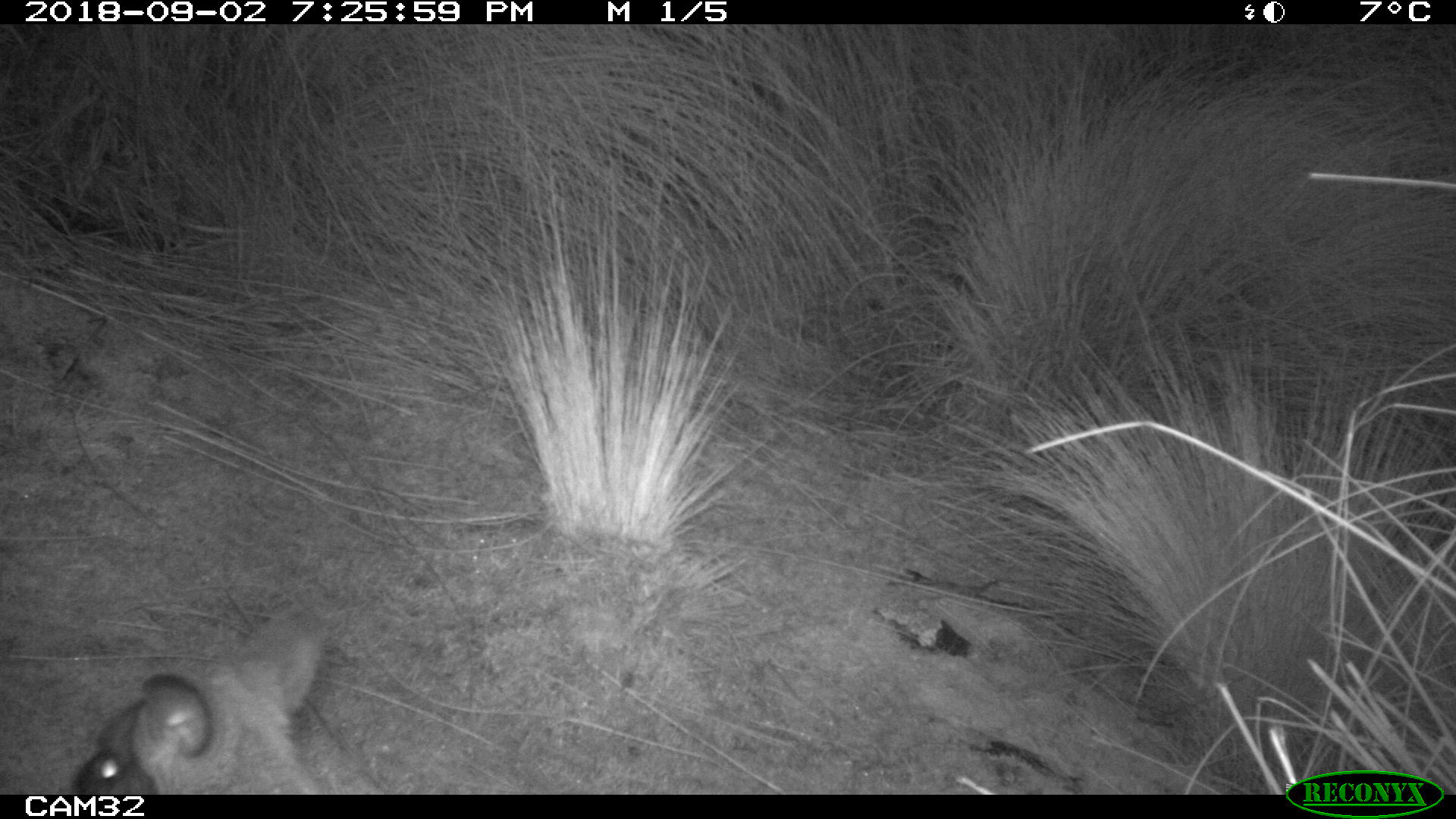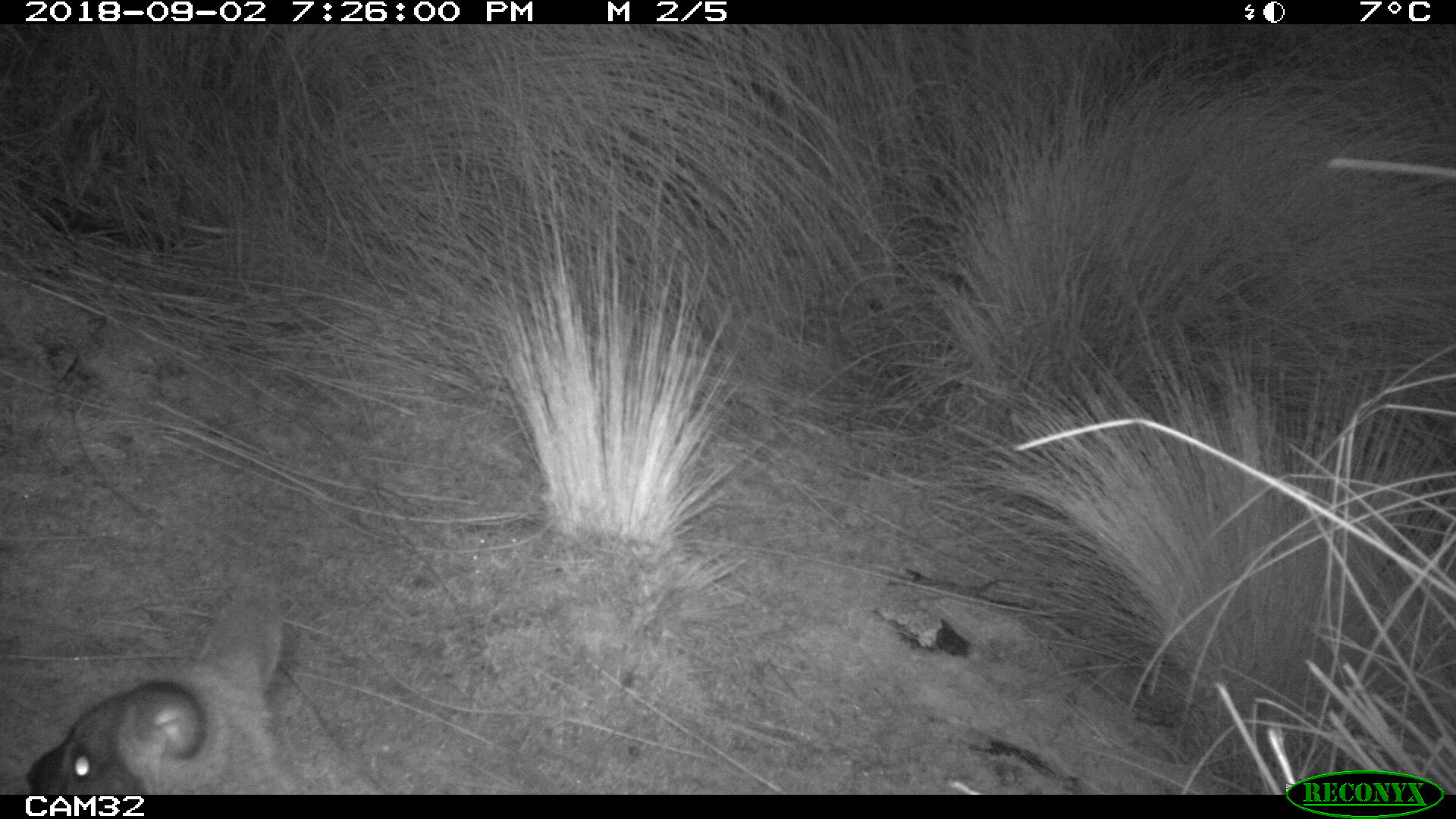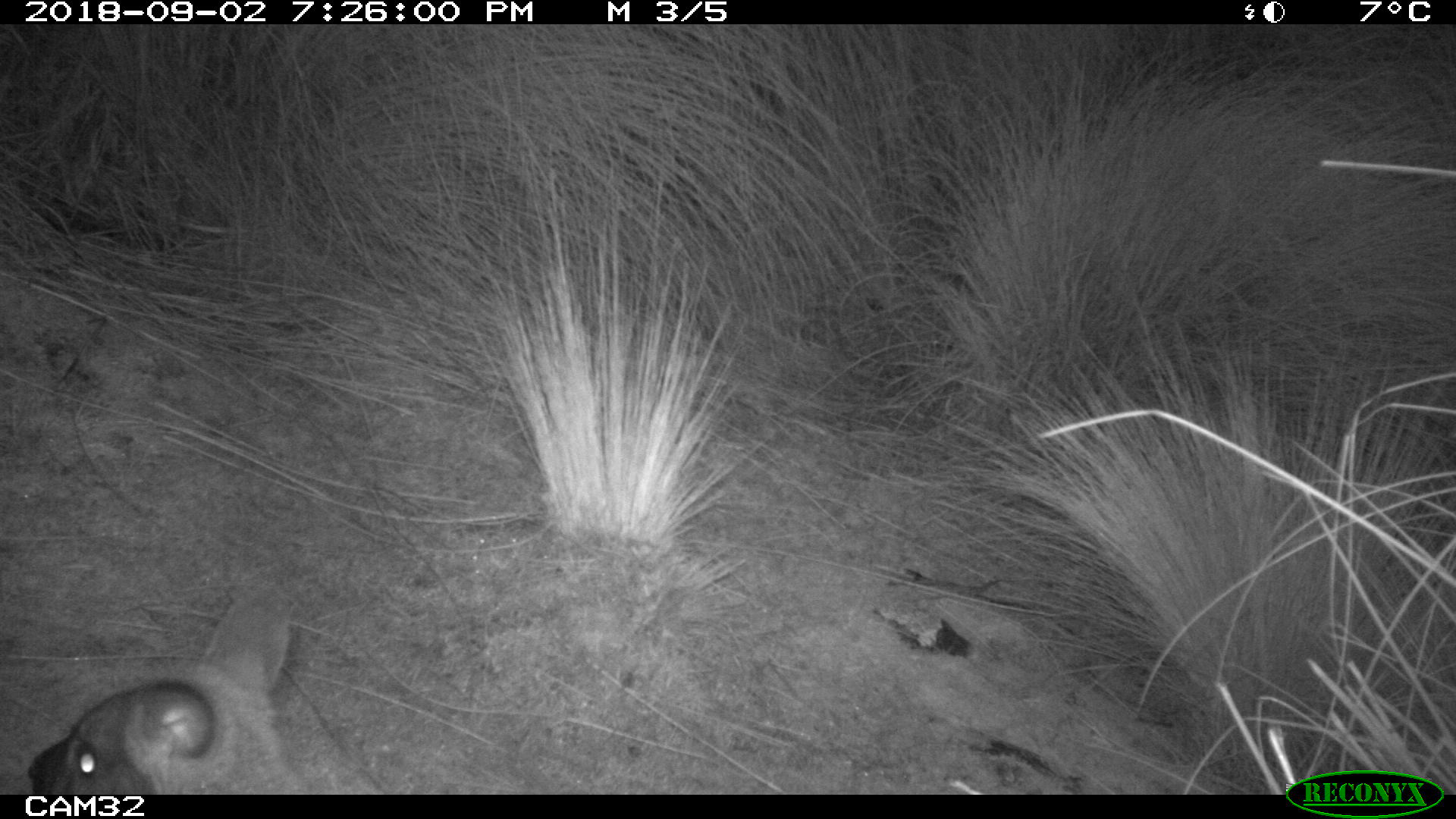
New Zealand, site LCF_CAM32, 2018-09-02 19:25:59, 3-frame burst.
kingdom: Animalia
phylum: Chordata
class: Mammalia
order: Diprotodontia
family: Macropodidae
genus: Notamacropus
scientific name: Notamacropus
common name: wallaby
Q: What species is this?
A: Wallaby (Notamacropus).